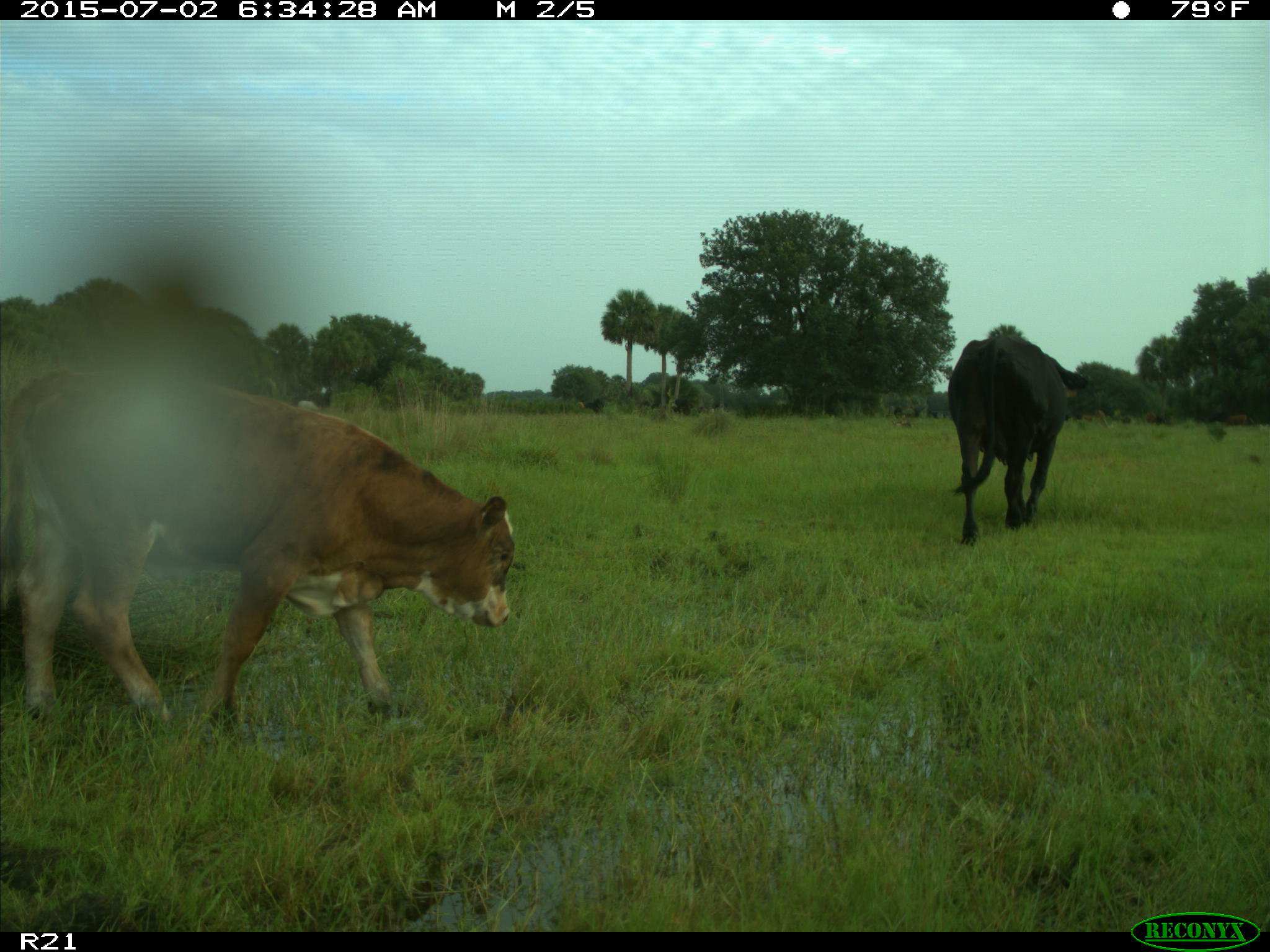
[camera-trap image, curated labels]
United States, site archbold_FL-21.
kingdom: Animalia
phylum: Chordata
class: Mammalia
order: Artiodactyla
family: Bovidae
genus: Bos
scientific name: Bos taurus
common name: domestic cow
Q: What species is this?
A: Bos taurus (domestic cow).